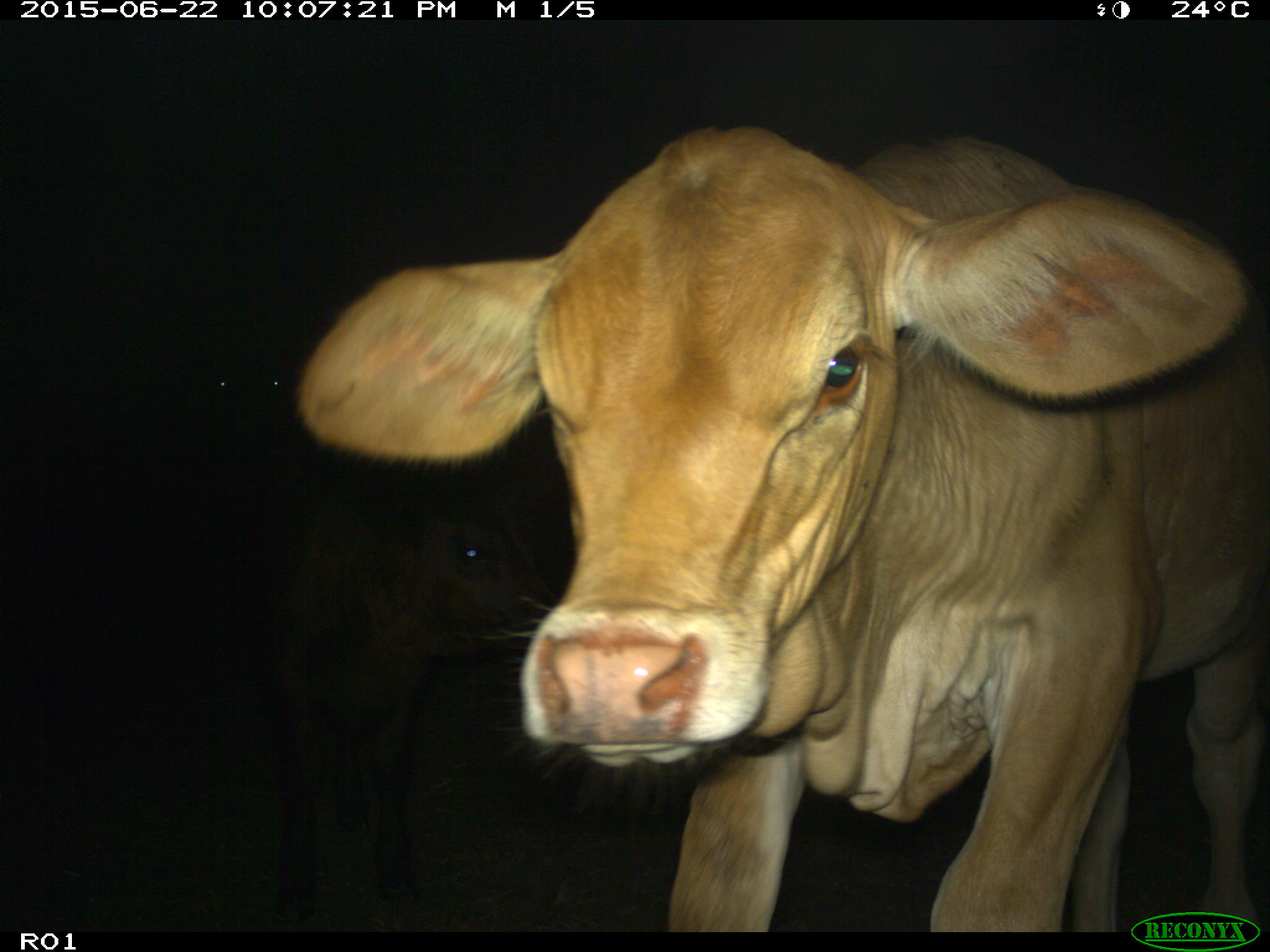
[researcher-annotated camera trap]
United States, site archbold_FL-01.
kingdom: Animalia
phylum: Chordata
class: Mammalia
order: Artiodactyla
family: Bovidae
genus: Bos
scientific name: Bos taurus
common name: domestic cow